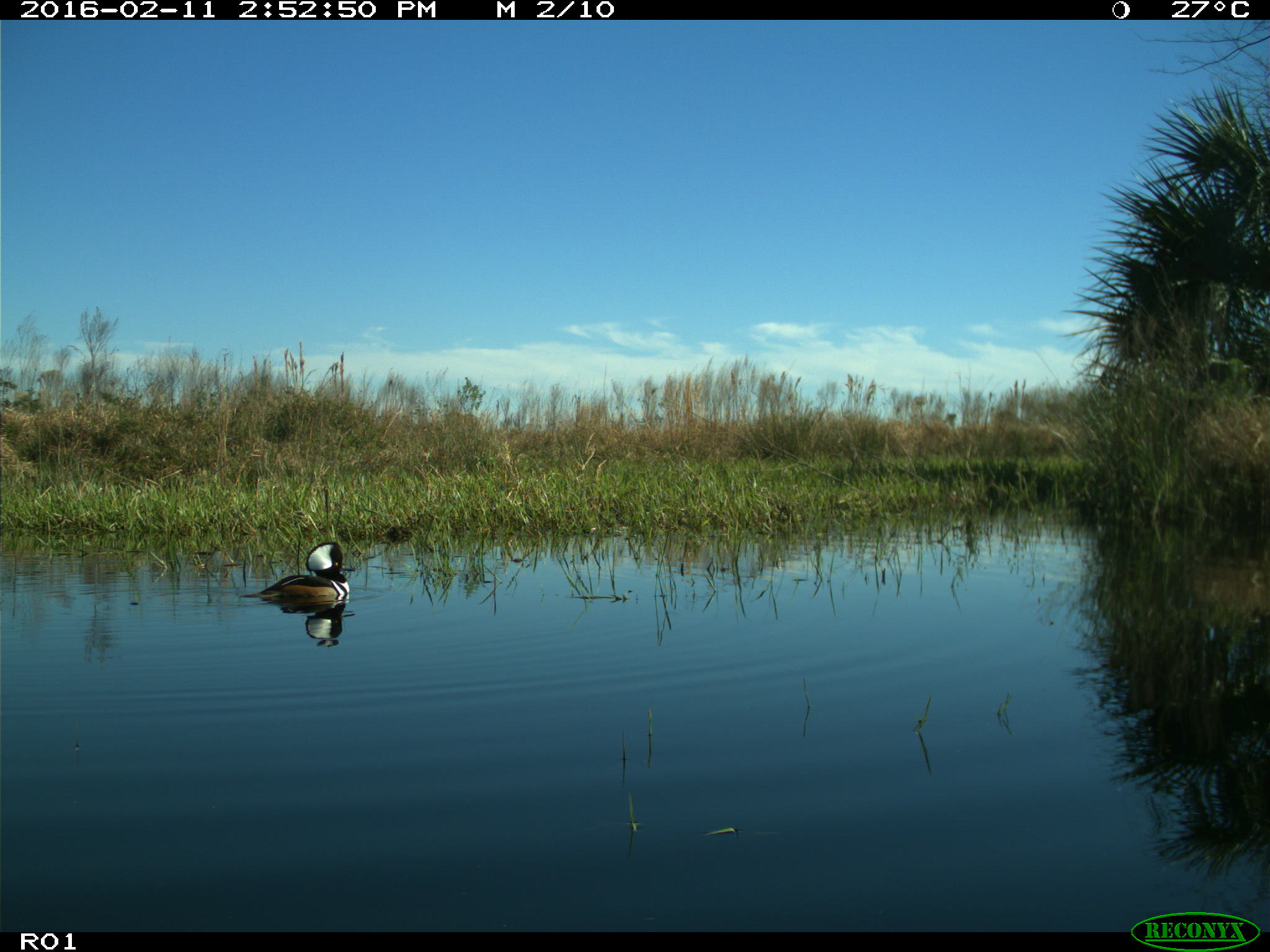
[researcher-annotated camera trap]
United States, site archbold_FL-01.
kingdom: Animalia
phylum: Chordata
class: Aves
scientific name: Aves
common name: birds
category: unidentified bird